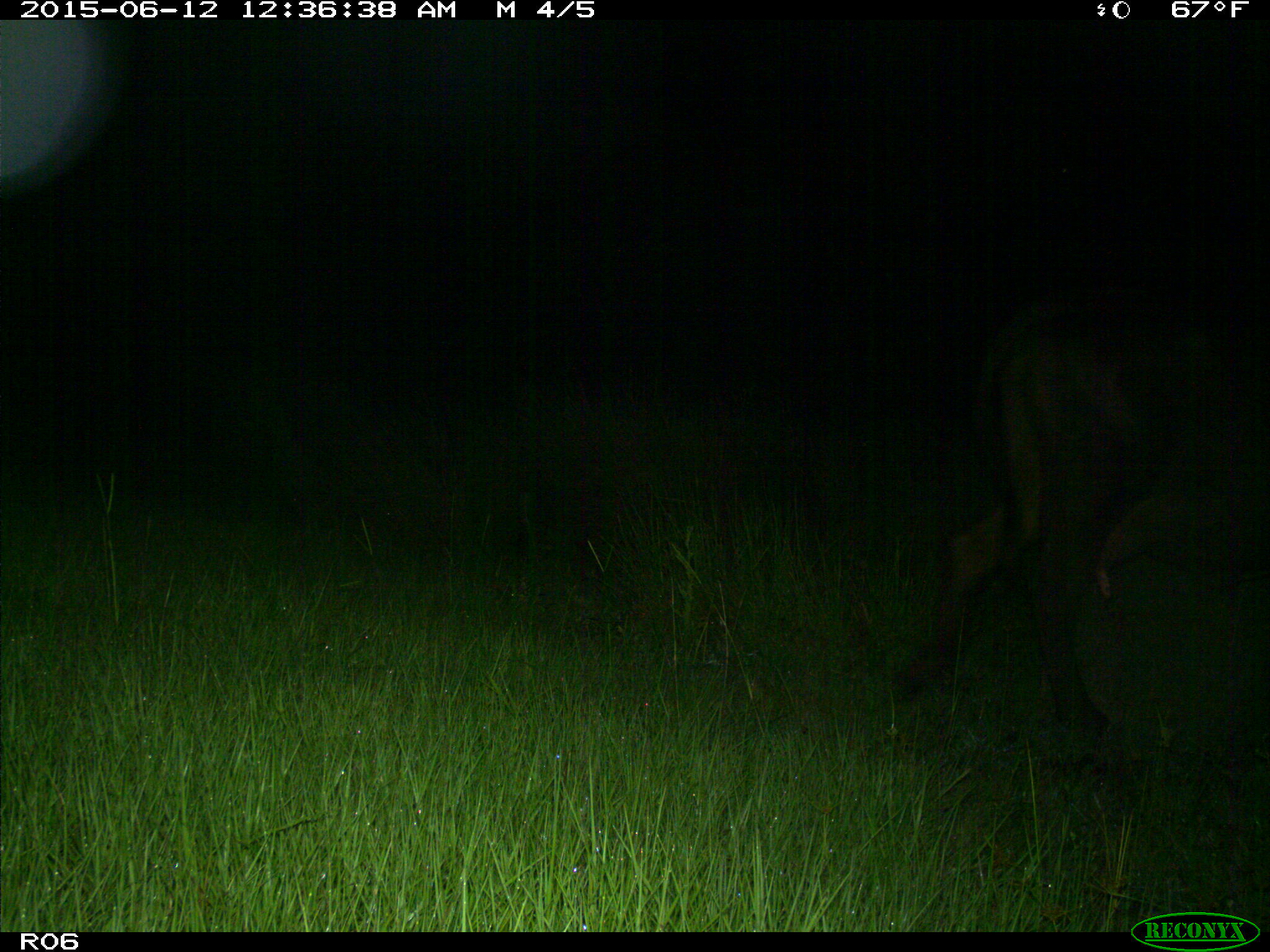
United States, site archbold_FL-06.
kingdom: Animalia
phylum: Chordata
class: Mammalia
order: Artiodactyla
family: Bovidae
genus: Bos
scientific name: Bos taurus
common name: domestic cow